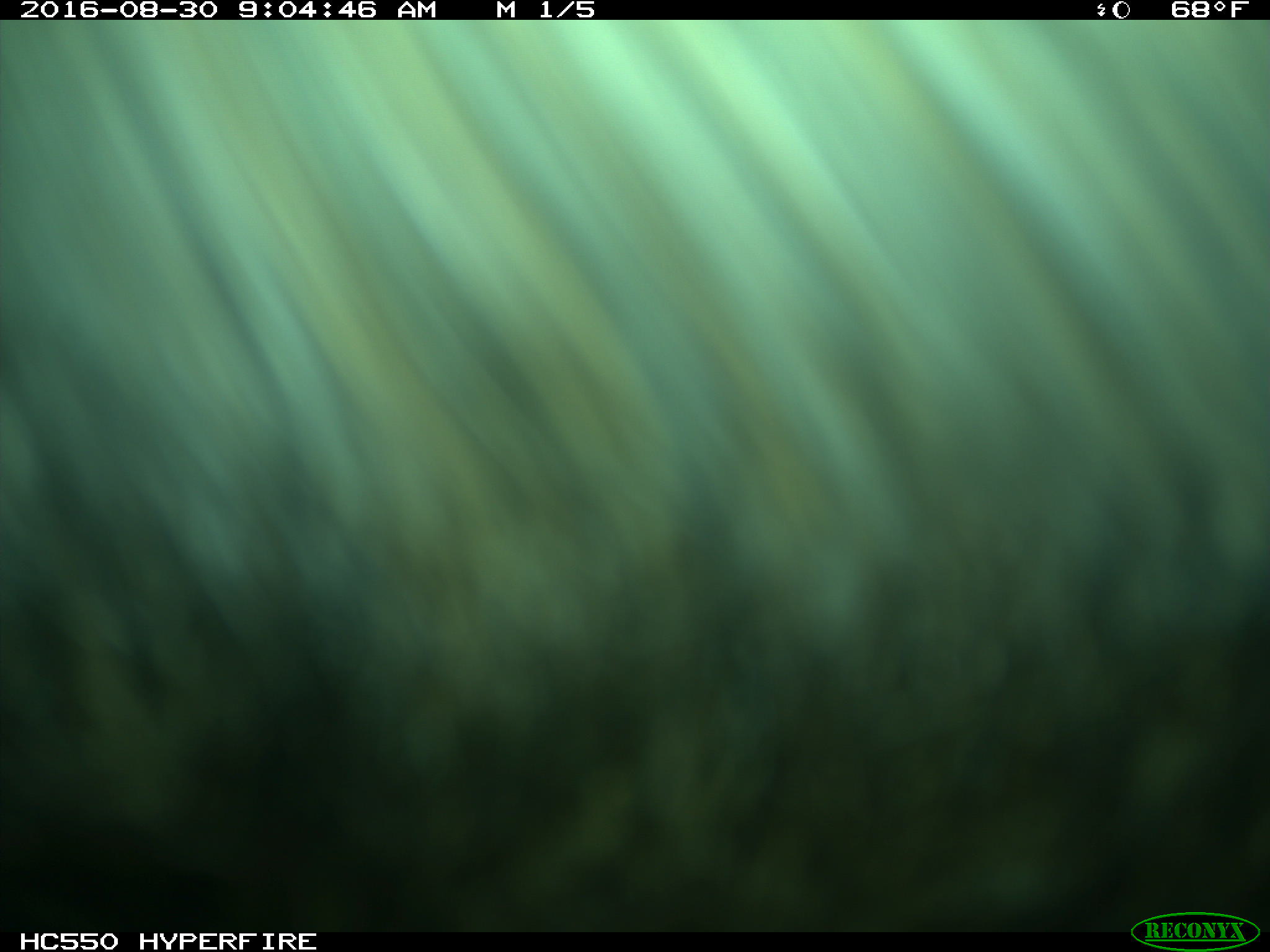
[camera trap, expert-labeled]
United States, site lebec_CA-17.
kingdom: Animalia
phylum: Chordata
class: Mammalia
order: Carnivora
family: Ursidae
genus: Ursus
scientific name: Ursus americanus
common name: american black bear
Ursus americanus (american black bear).